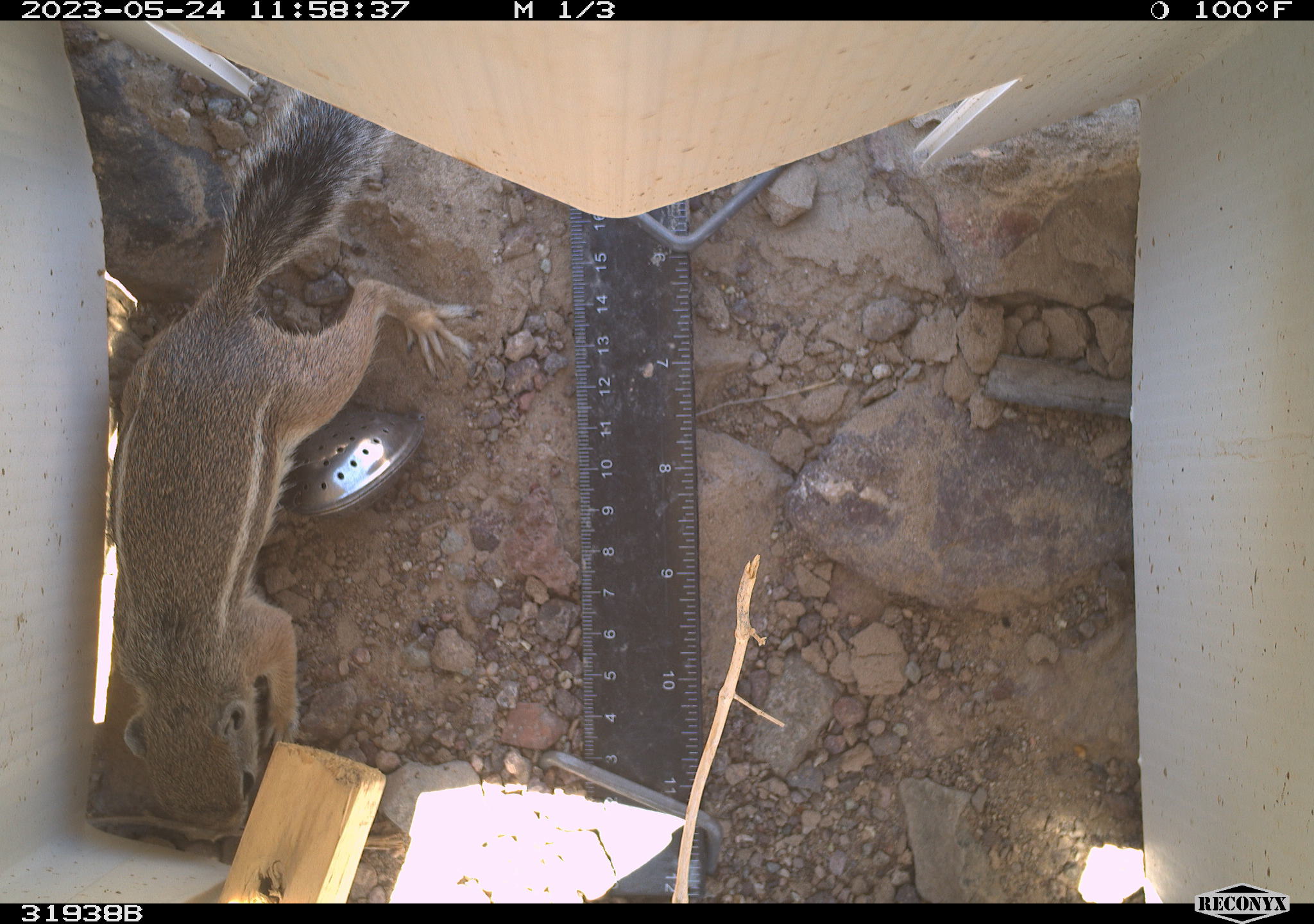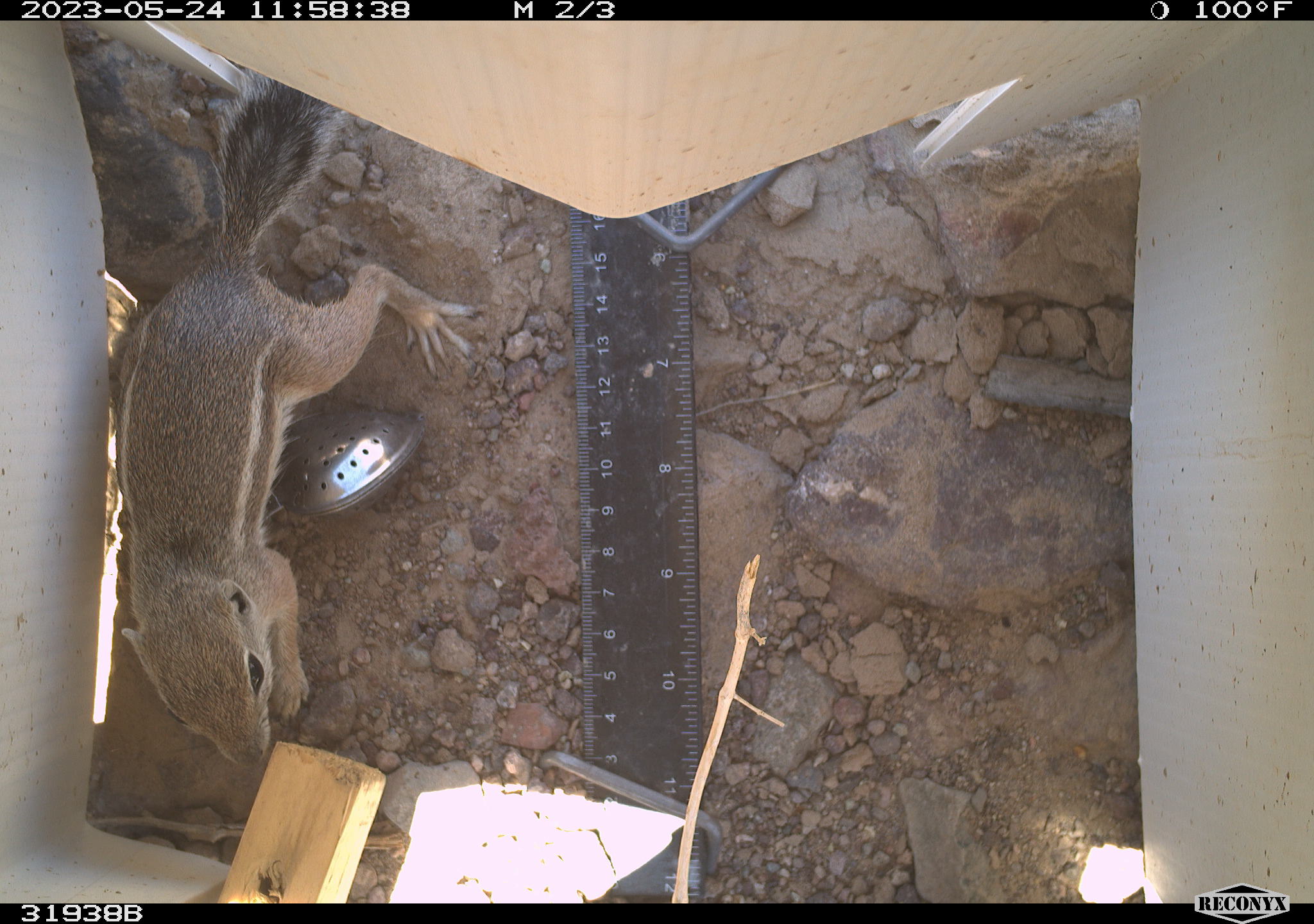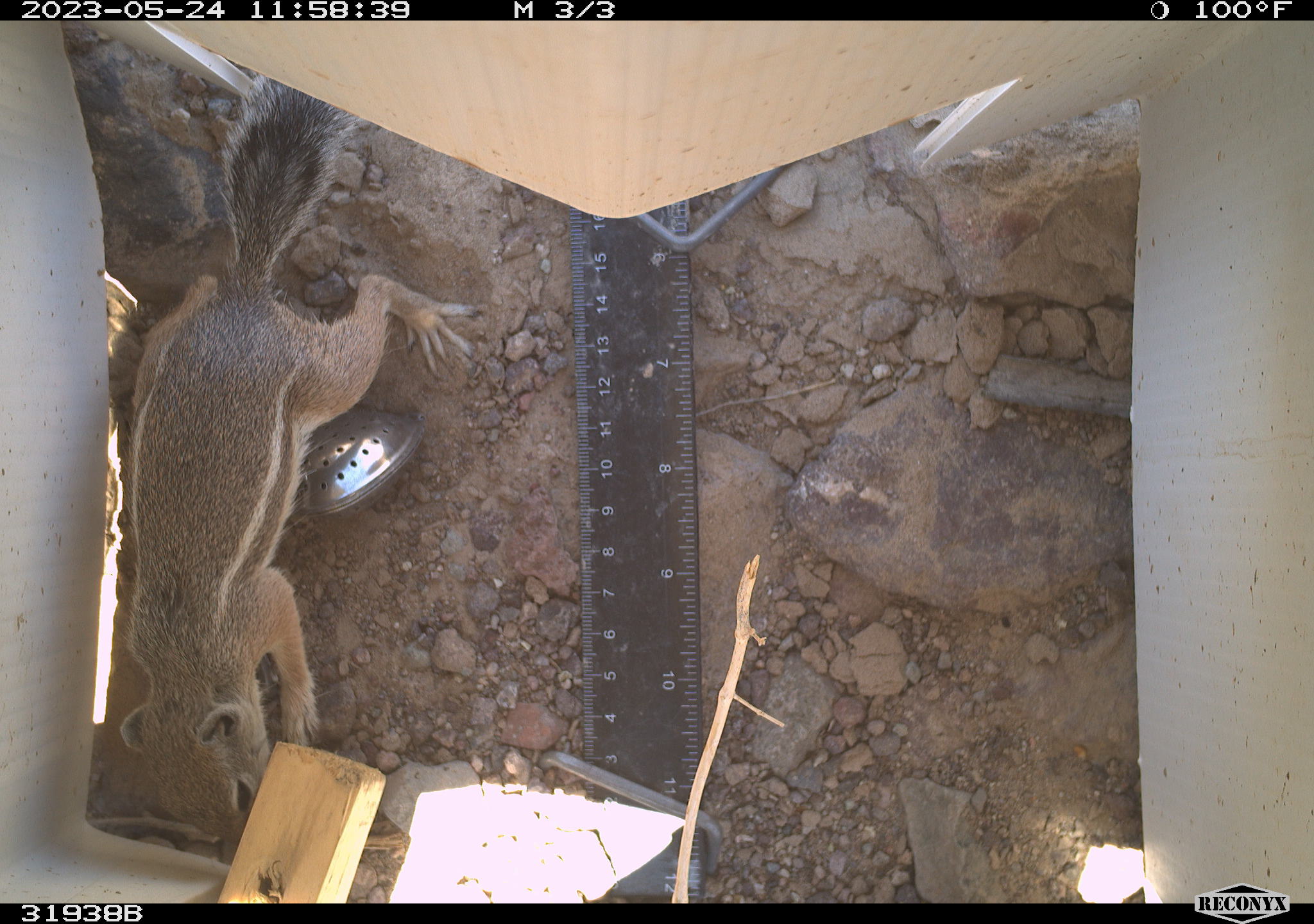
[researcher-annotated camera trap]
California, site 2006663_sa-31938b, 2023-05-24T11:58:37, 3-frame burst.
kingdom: Animalia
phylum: Chordata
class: Mammalia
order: Rodentia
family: Sciuridae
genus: Ammospermophilus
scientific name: Ammospermophilus leucurus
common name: white-tailed antelope squirrel